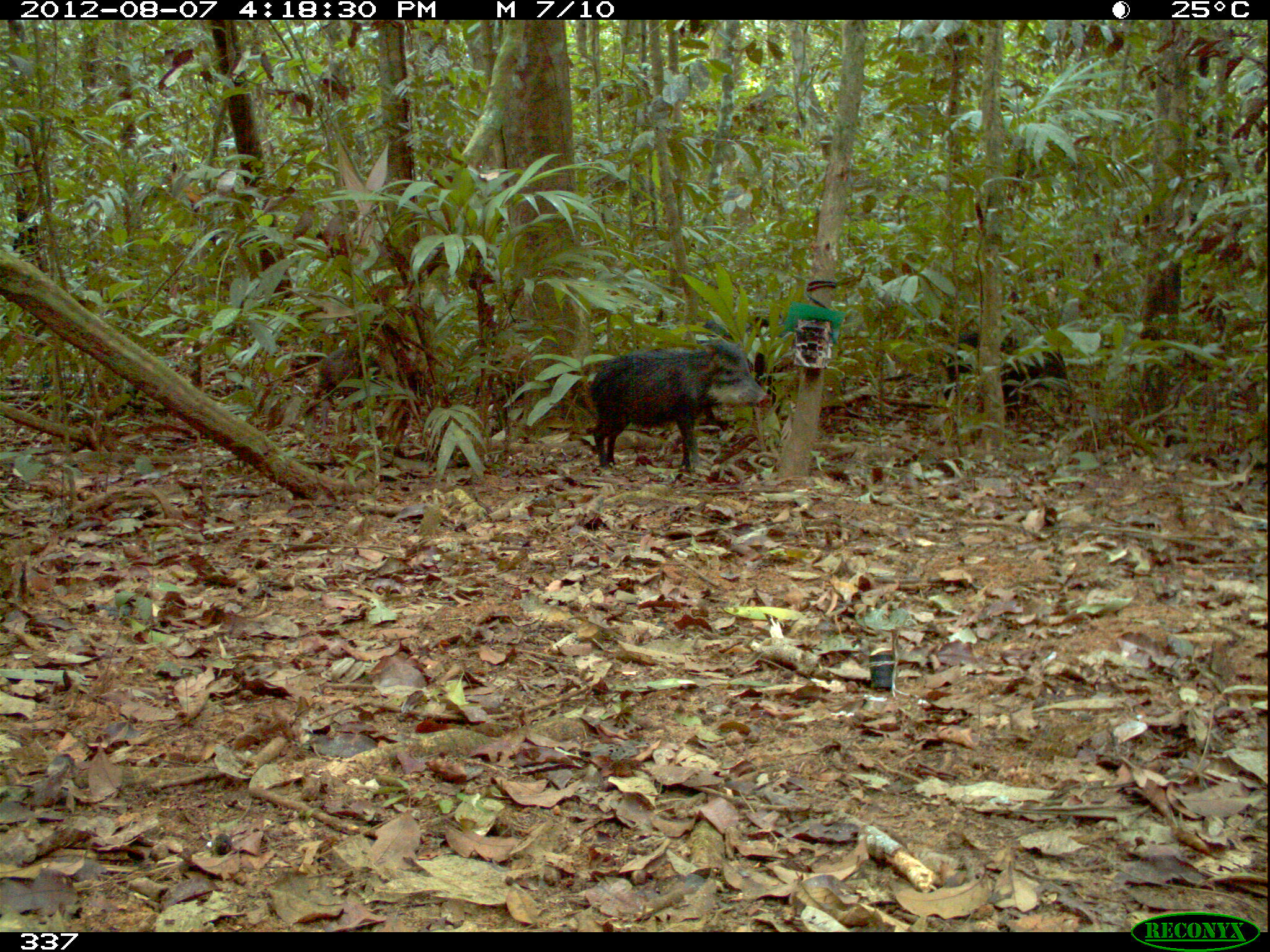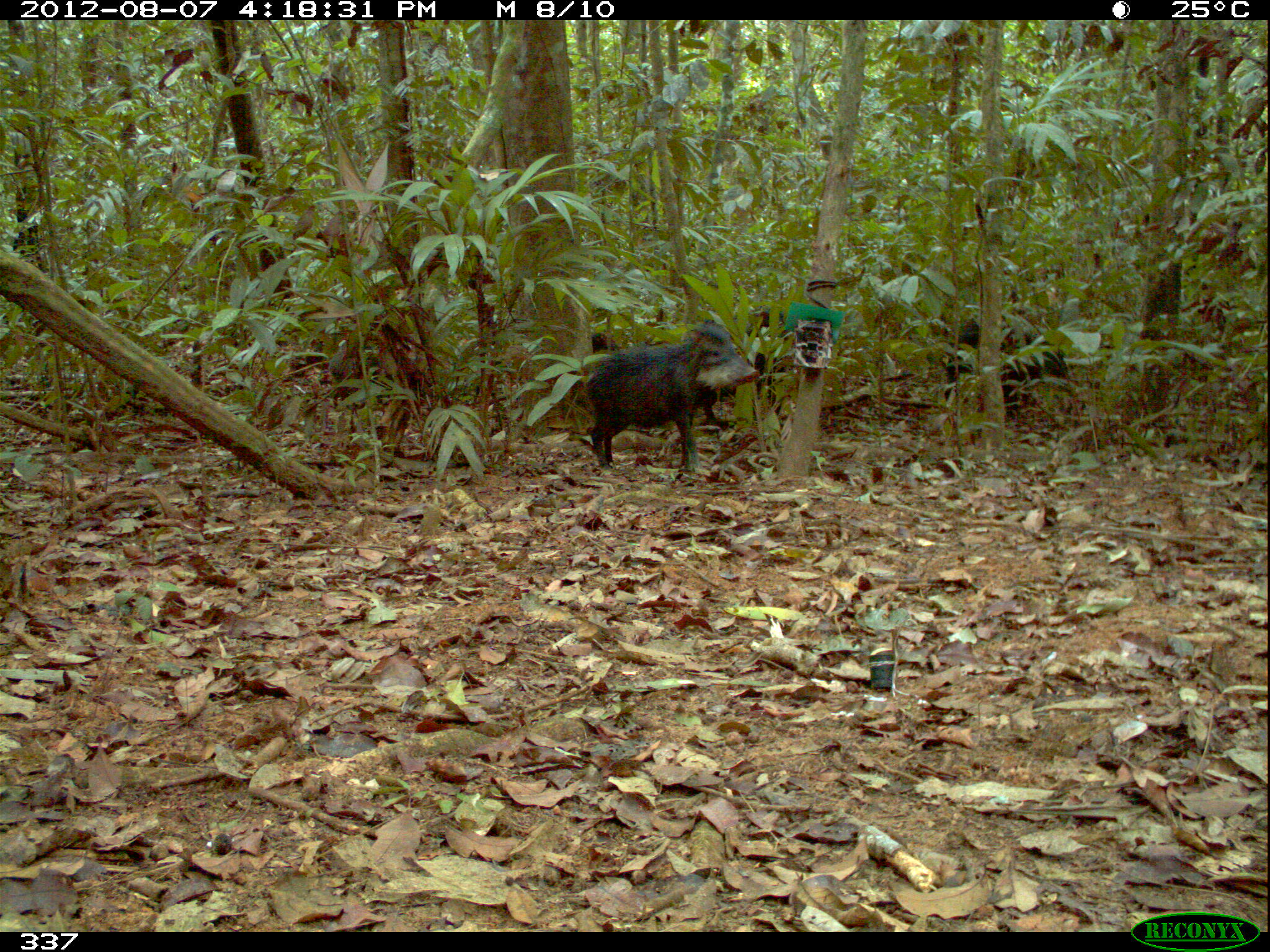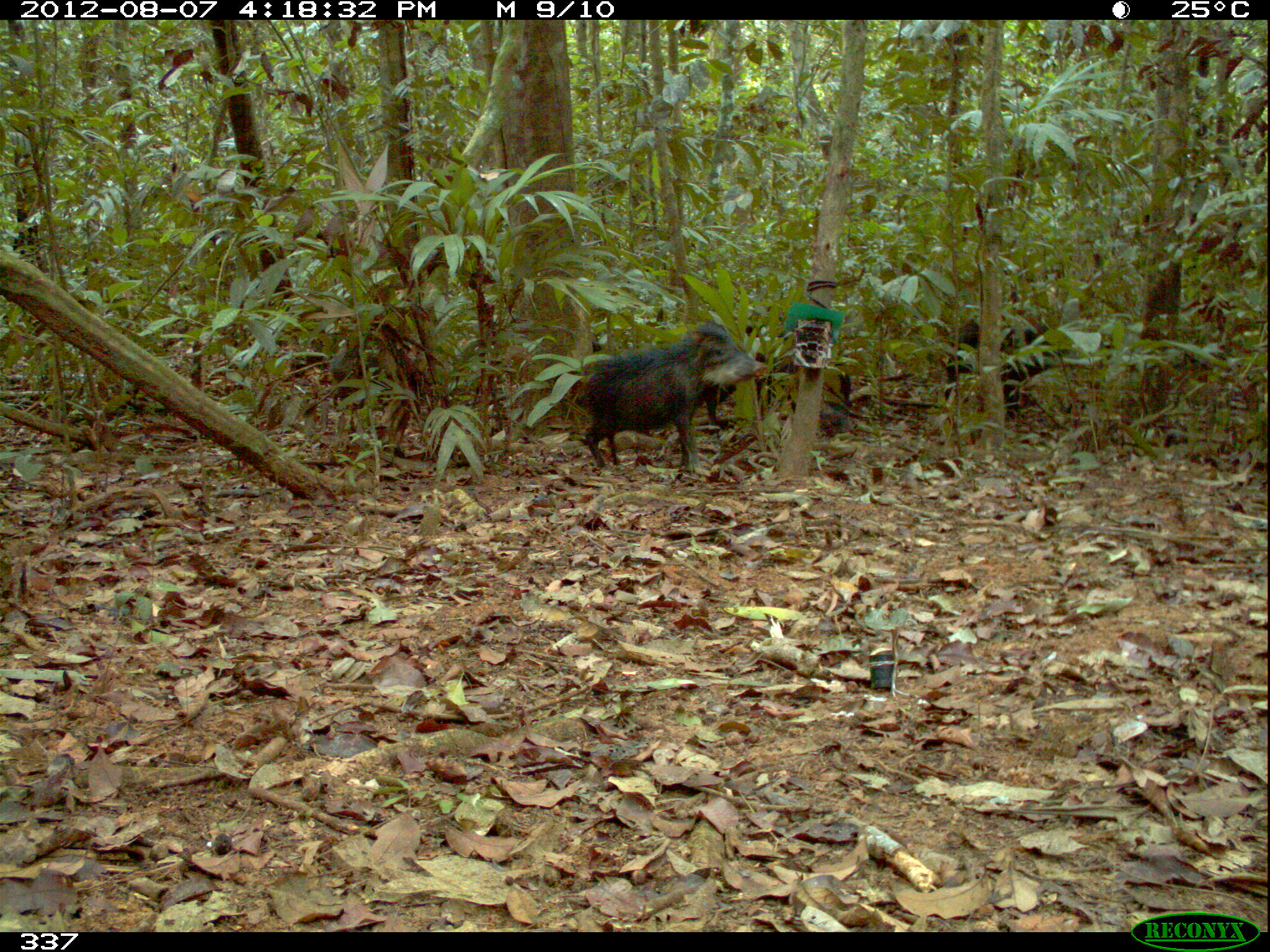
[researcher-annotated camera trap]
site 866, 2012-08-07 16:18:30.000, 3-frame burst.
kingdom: Animalia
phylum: Chordata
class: Mammalia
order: Artiodactyla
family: Tayassuidae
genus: Tayassu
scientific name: Tayassu pecari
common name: white-lipped peccary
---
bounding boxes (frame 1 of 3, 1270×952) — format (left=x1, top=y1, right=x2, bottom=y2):
tayassu pecari: (left=586, top=335, right=768, bottom=481); (left=918, top=324, right=1074, bottom=424); (left=695, top=307, right=783, bottom=430); (left=303, top=345, right=416, bottom=418)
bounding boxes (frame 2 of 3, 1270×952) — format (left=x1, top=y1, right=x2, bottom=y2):
tayassu pecari: (left=585, top=318, right=760, bottom=480); (left=942, top=317, right=1070, bottom=424); (left=702, top=306, right=796, bottom=415); (left=592, top=331, right=621, bottom=353)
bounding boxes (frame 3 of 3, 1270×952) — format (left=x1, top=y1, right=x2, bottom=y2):
tayassu pecari: (left=579, top=319, right=768, bottom=490); (left=661, top=318, right=791, bottom=431); (left=944, top=320, right=1066, bottom=421)